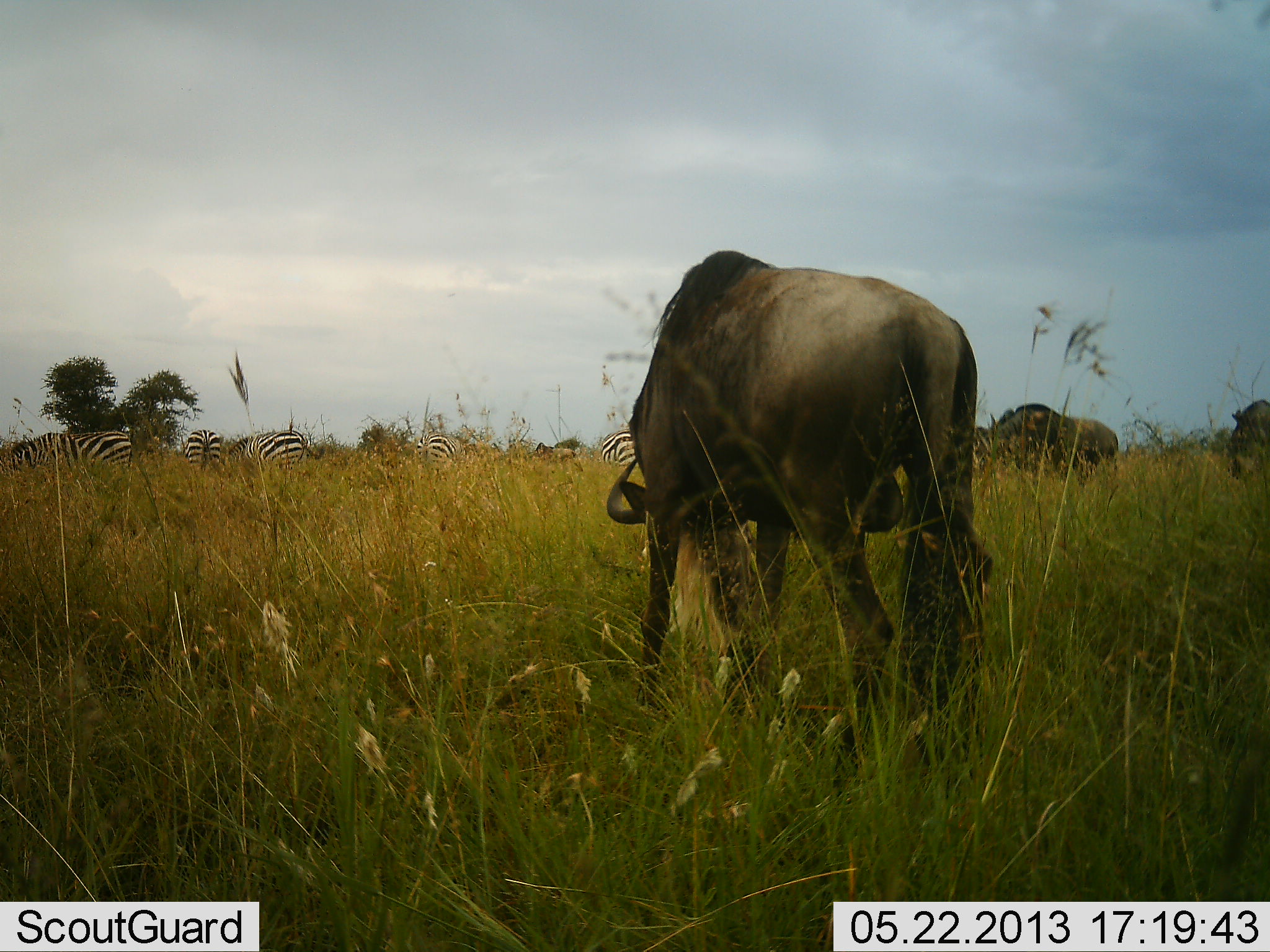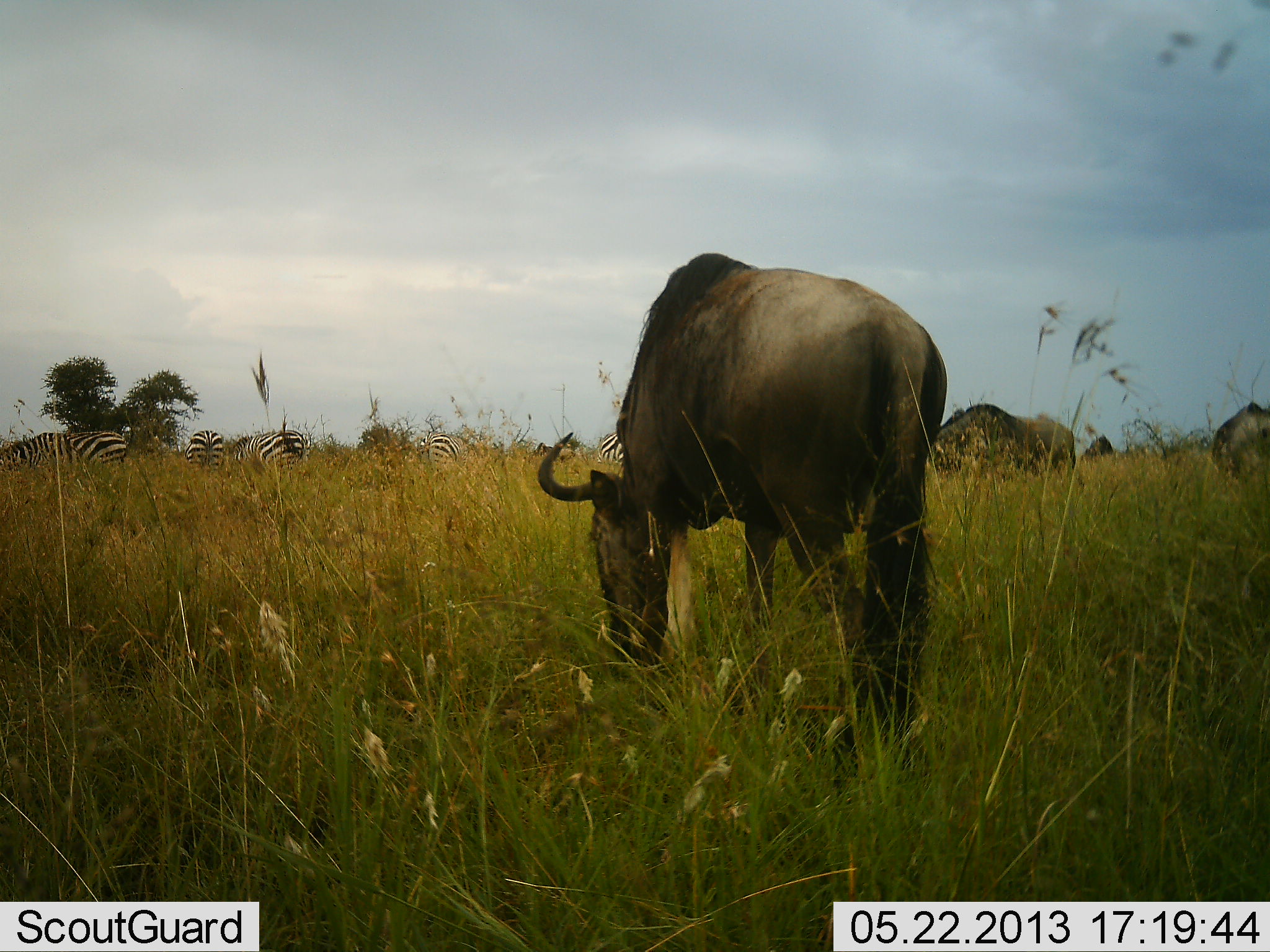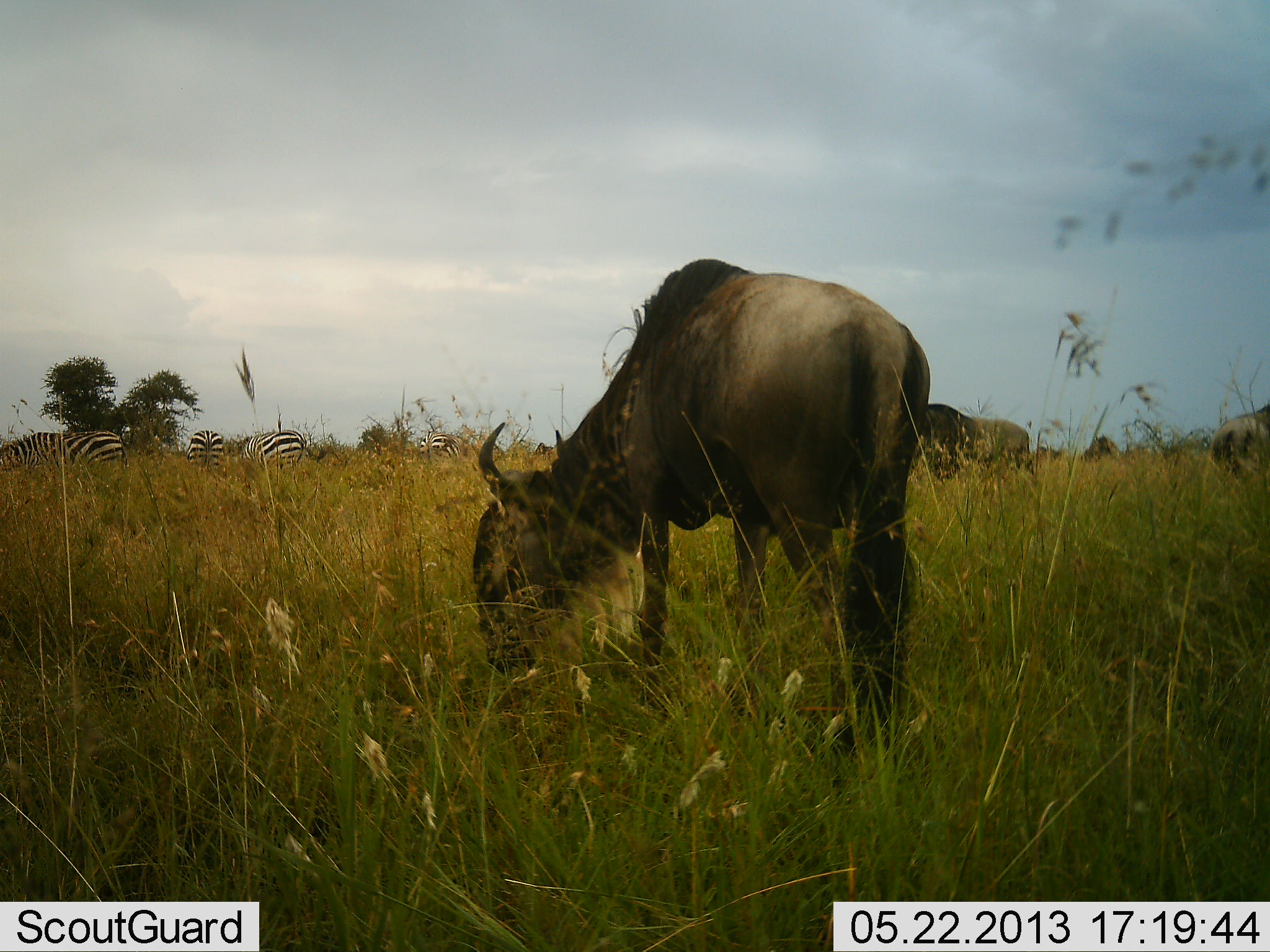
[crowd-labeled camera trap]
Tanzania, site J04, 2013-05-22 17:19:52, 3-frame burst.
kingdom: Animalia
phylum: Chordata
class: Mammalia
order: Artiodactyla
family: Bovidae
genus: Connochaetes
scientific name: Connochaetes taurinus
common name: blue wildebeest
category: wildebeest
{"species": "wildebeest (blue wildebeest) (Connochaetes taurinus)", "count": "4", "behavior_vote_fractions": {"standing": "6%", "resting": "0%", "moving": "6%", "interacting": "0%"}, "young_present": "0%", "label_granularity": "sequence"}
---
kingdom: Animalia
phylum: Chordata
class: Mammalia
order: Perissodactyla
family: Equidae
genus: Equus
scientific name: Equus quagga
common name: plains zebra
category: zebra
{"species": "zebra (plains zebra) (Equus quagga)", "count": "5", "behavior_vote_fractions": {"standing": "21%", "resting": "0%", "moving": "0%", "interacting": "0%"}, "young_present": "0%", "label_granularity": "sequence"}